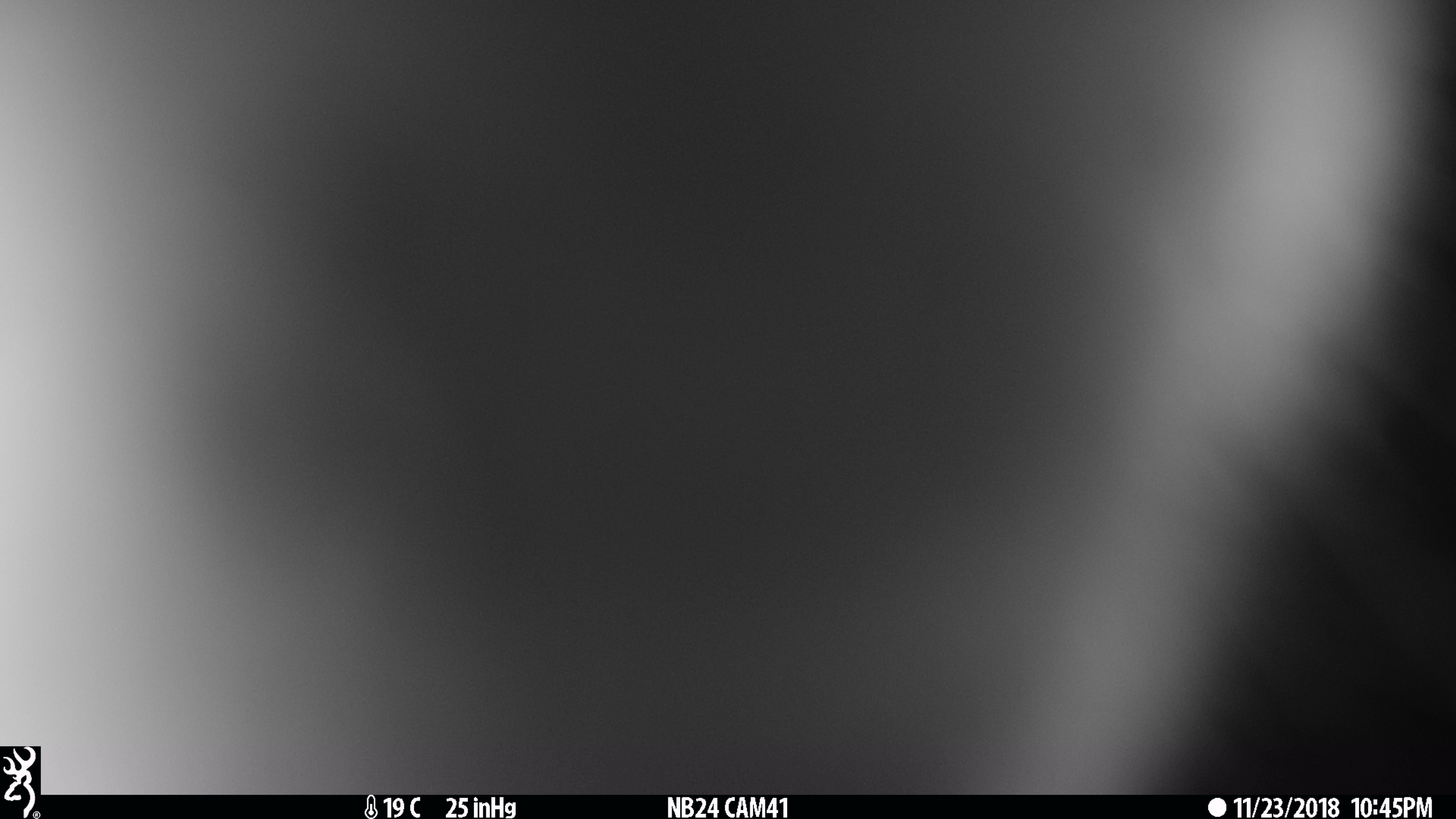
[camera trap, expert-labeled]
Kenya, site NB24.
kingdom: Animalia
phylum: Chordata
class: Mammalia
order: Carnivora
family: Canidae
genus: Lupulella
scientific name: Lupulella mesomelas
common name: black-backed jackal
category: jackal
Jackal (black-backed jackal) (Lupulella mesomelas).